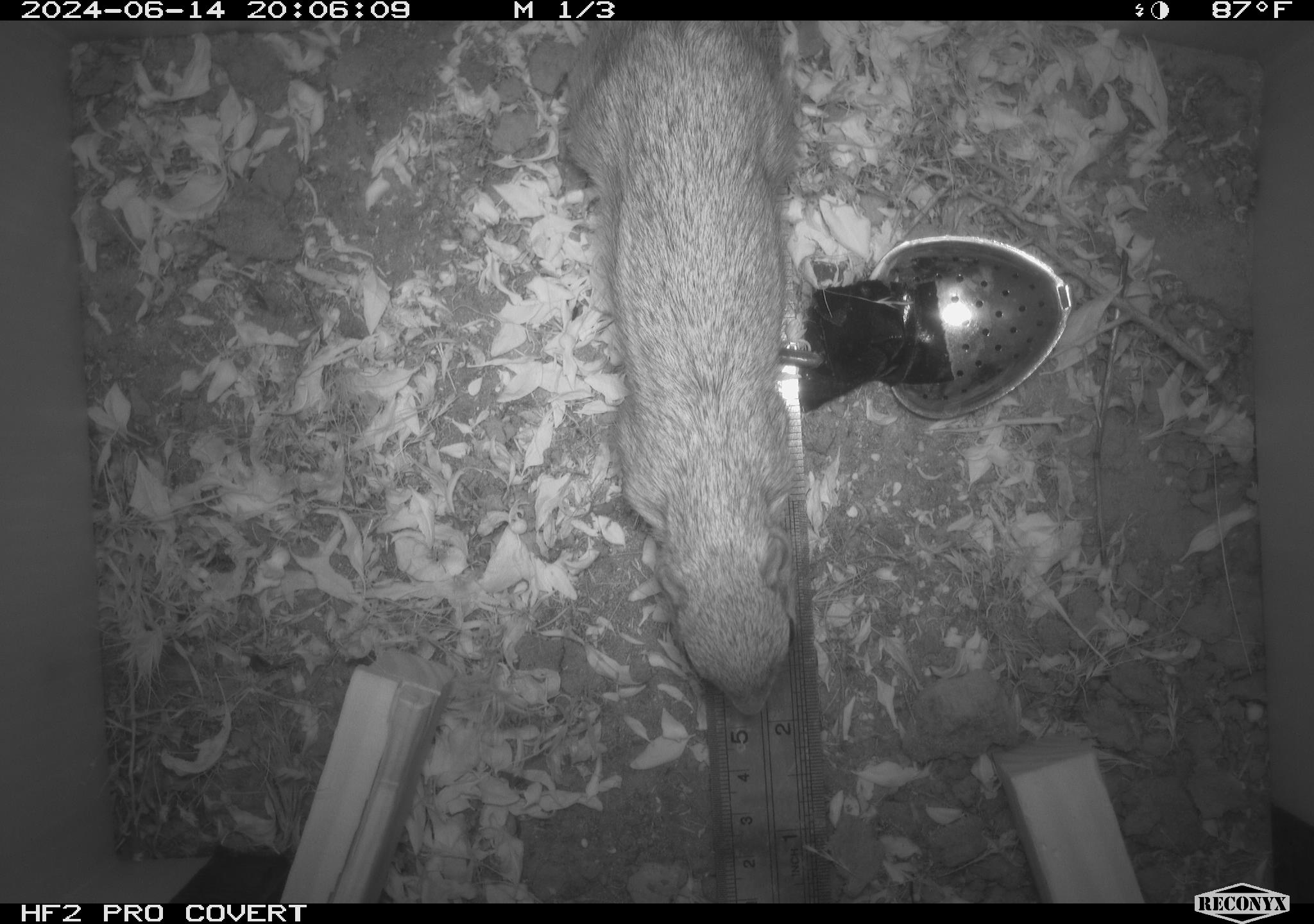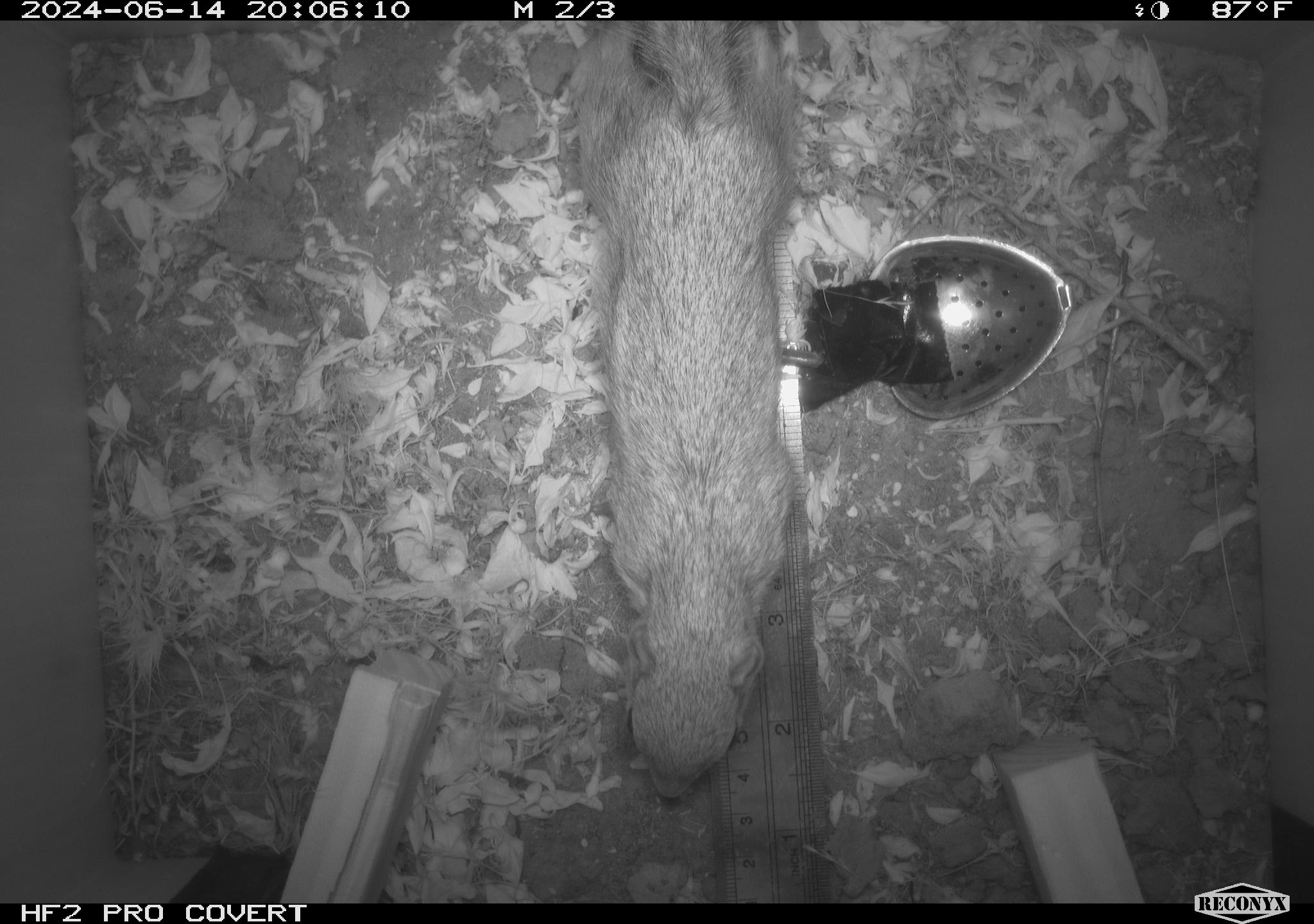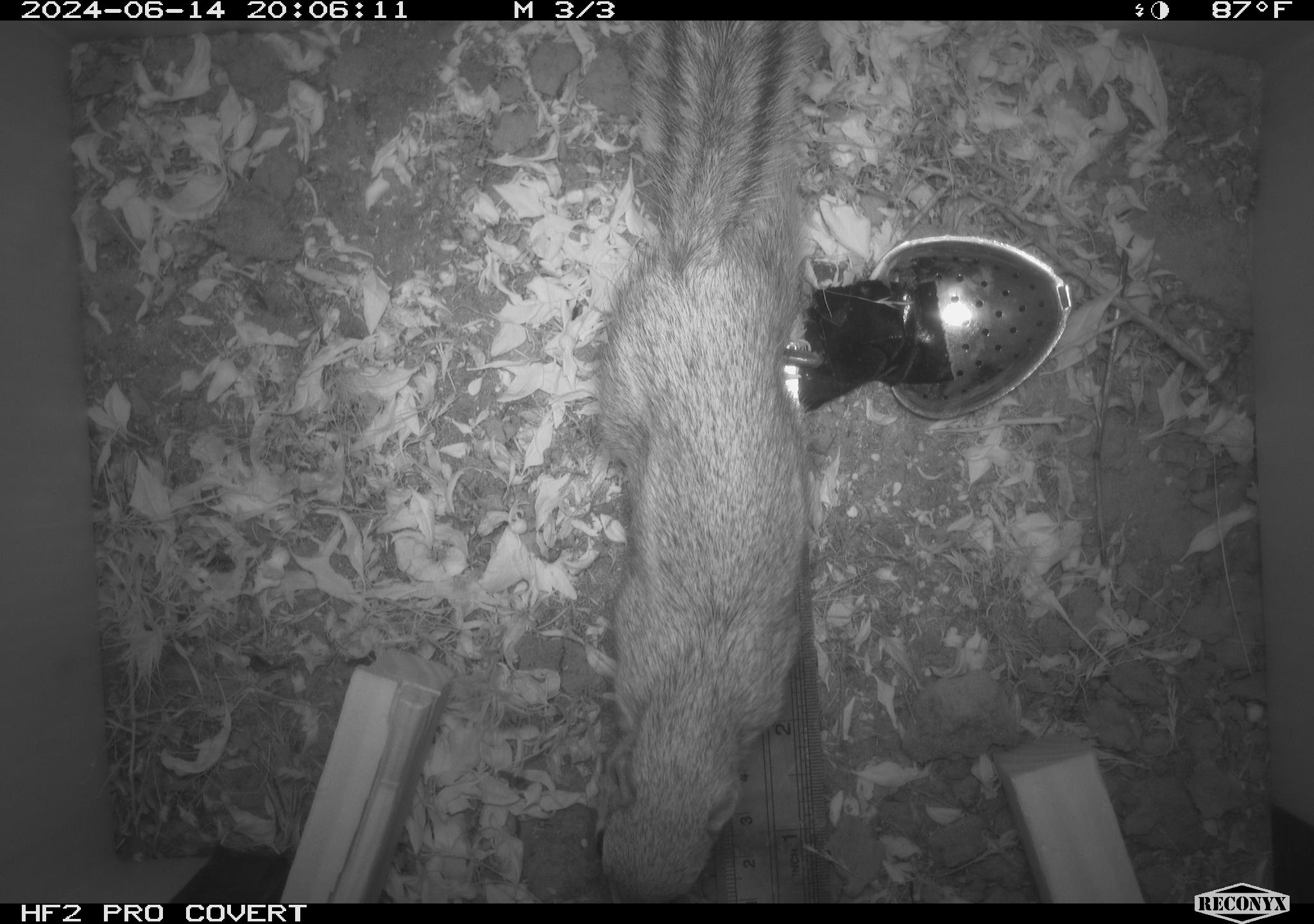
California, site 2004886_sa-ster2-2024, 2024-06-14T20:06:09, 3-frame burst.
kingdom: Animalia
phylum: Chordata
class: Mammalia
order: Rodentia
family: Sciuridae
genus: Ammospermophilus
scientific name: Ammospermophilus nelsoni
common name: nelson's antelope squirrel